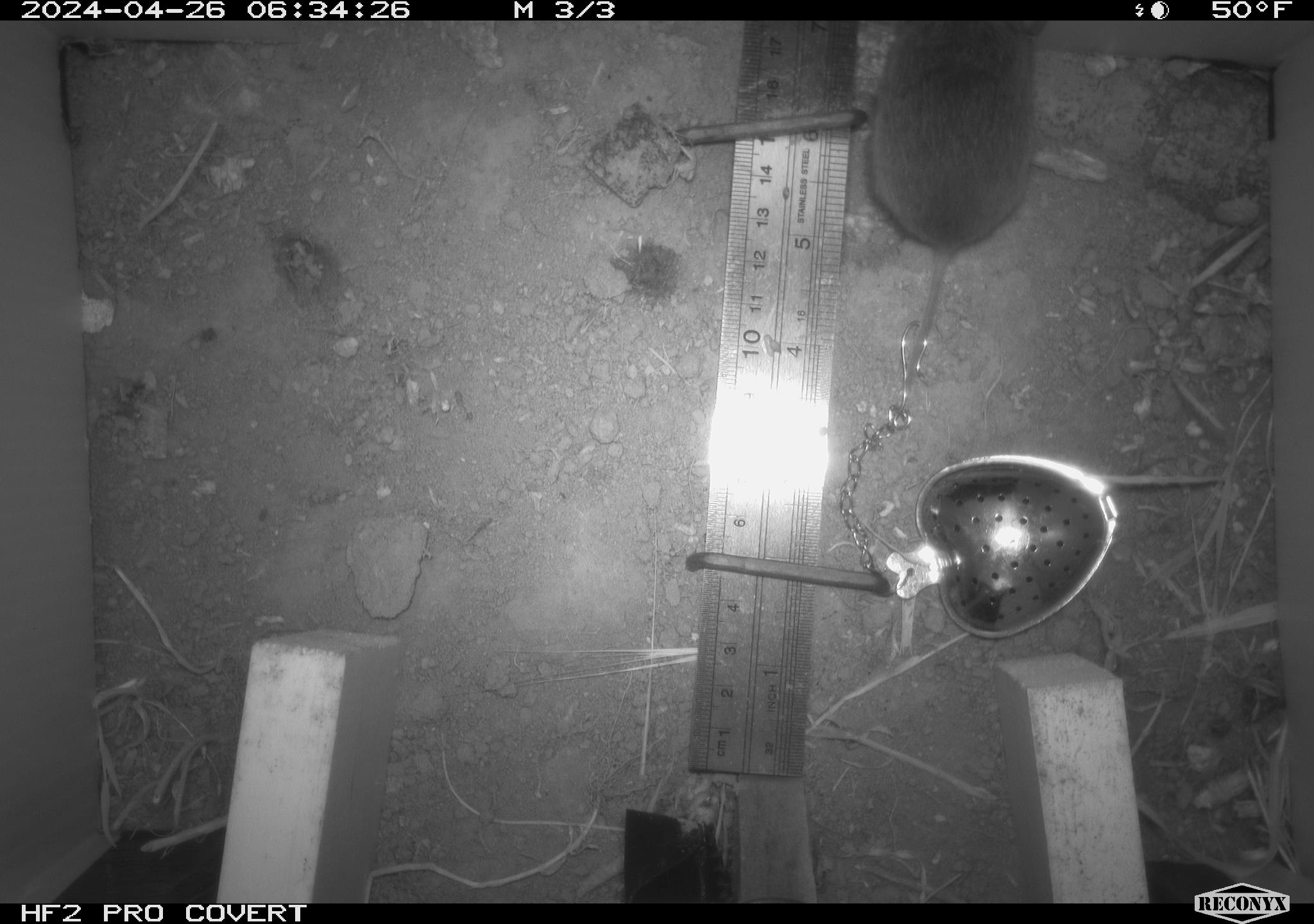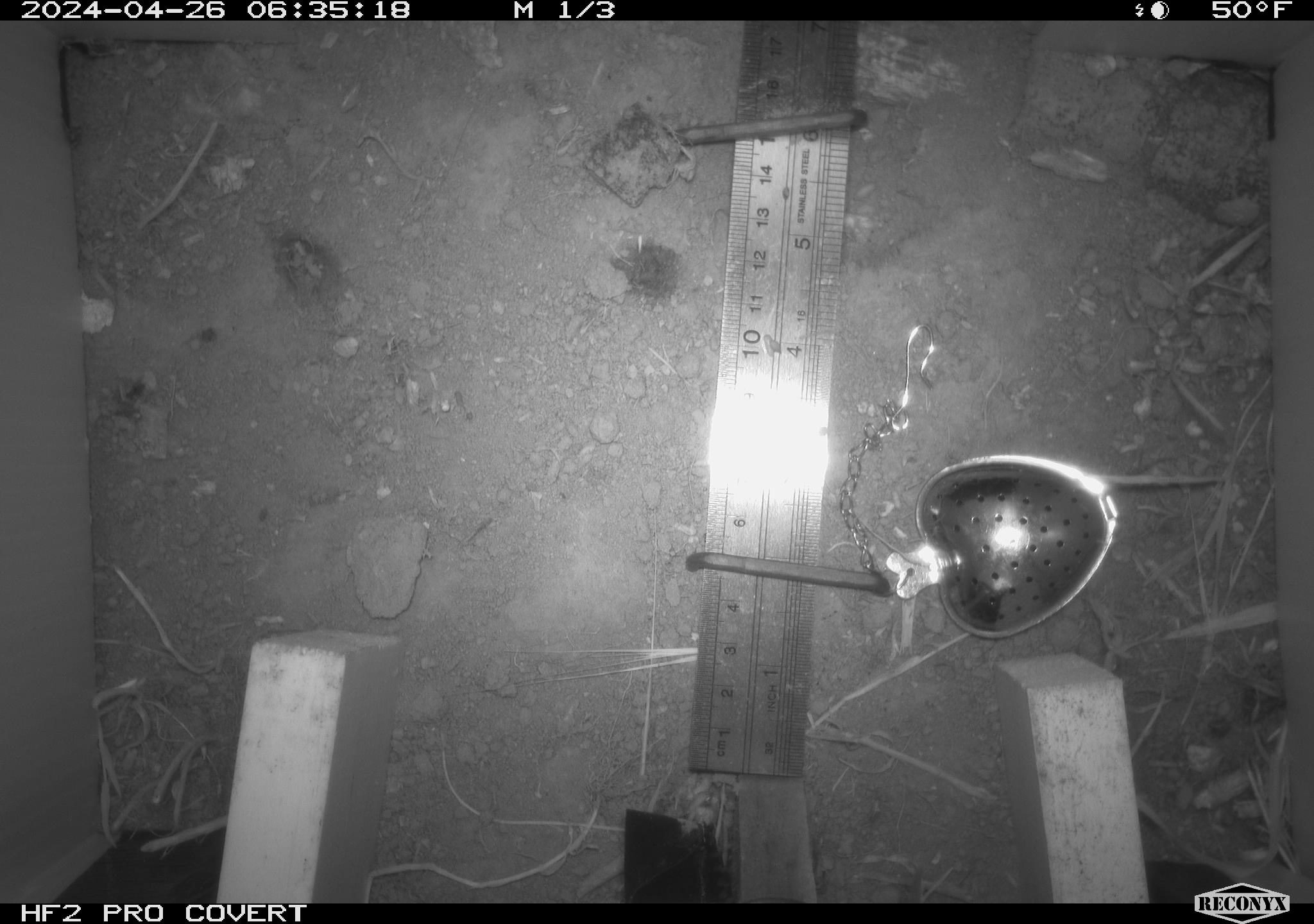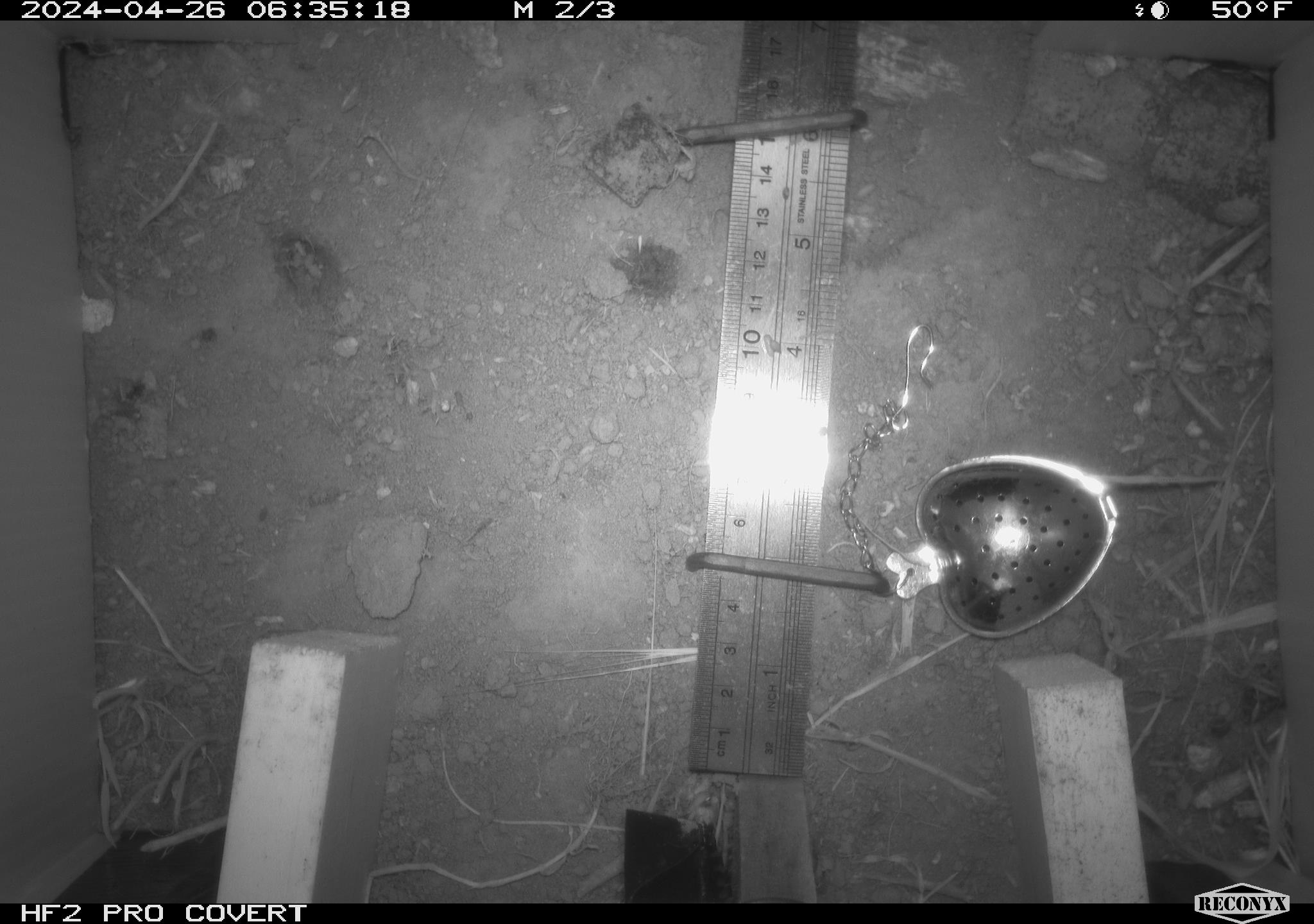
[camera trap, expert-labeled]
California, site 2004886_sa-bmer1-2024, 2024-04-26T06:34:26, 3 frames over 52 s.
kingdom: Animalia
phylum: Chordata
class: Mammalia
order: Rodentia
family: Cricetidae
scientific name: Arvicolinae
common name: voles, lemmings, and muskrats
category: arvicolinae subfamily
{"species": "arvicolinae subfamily (voles, lemmings, and muskrats) (Arvicolinae)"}